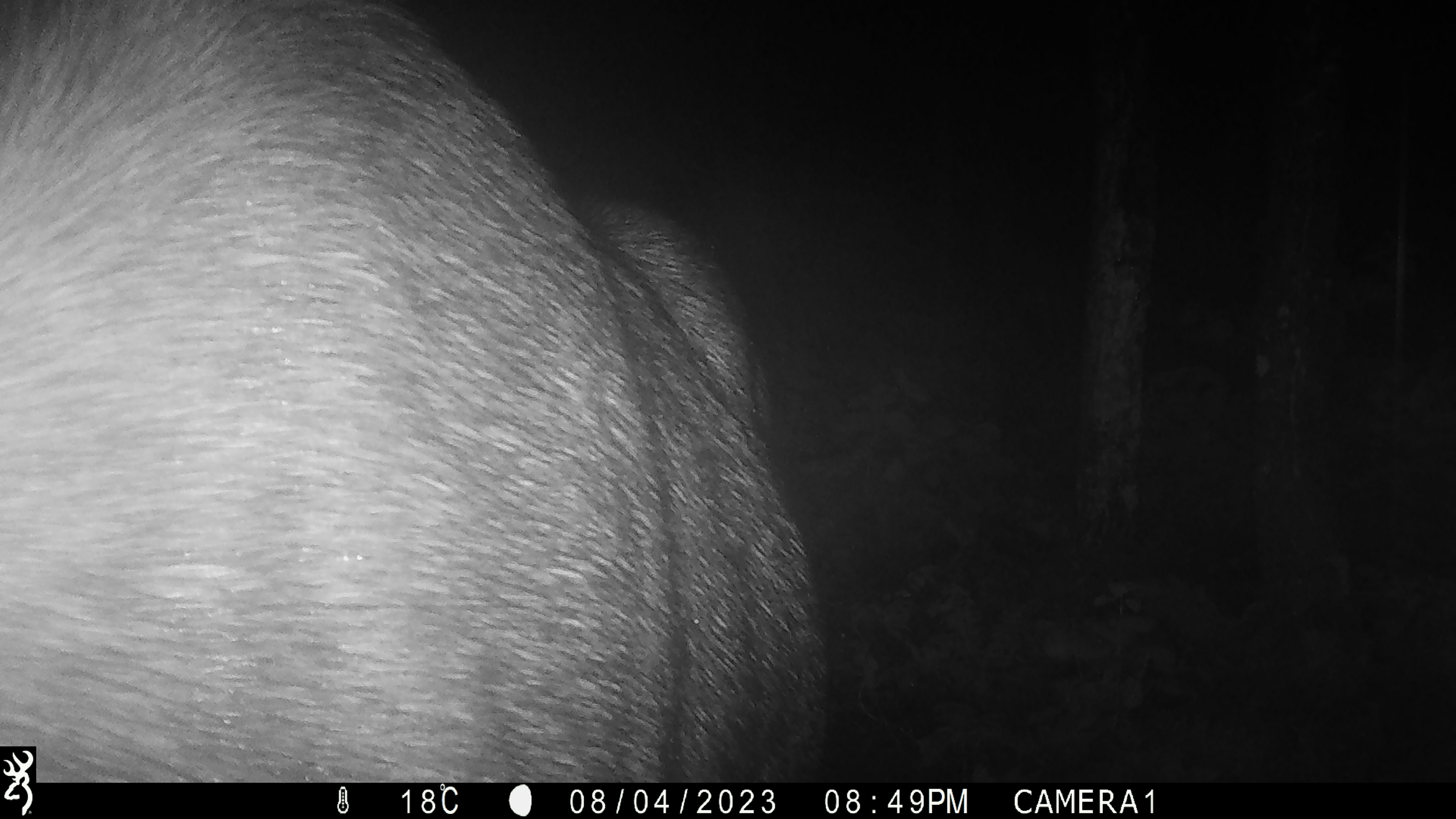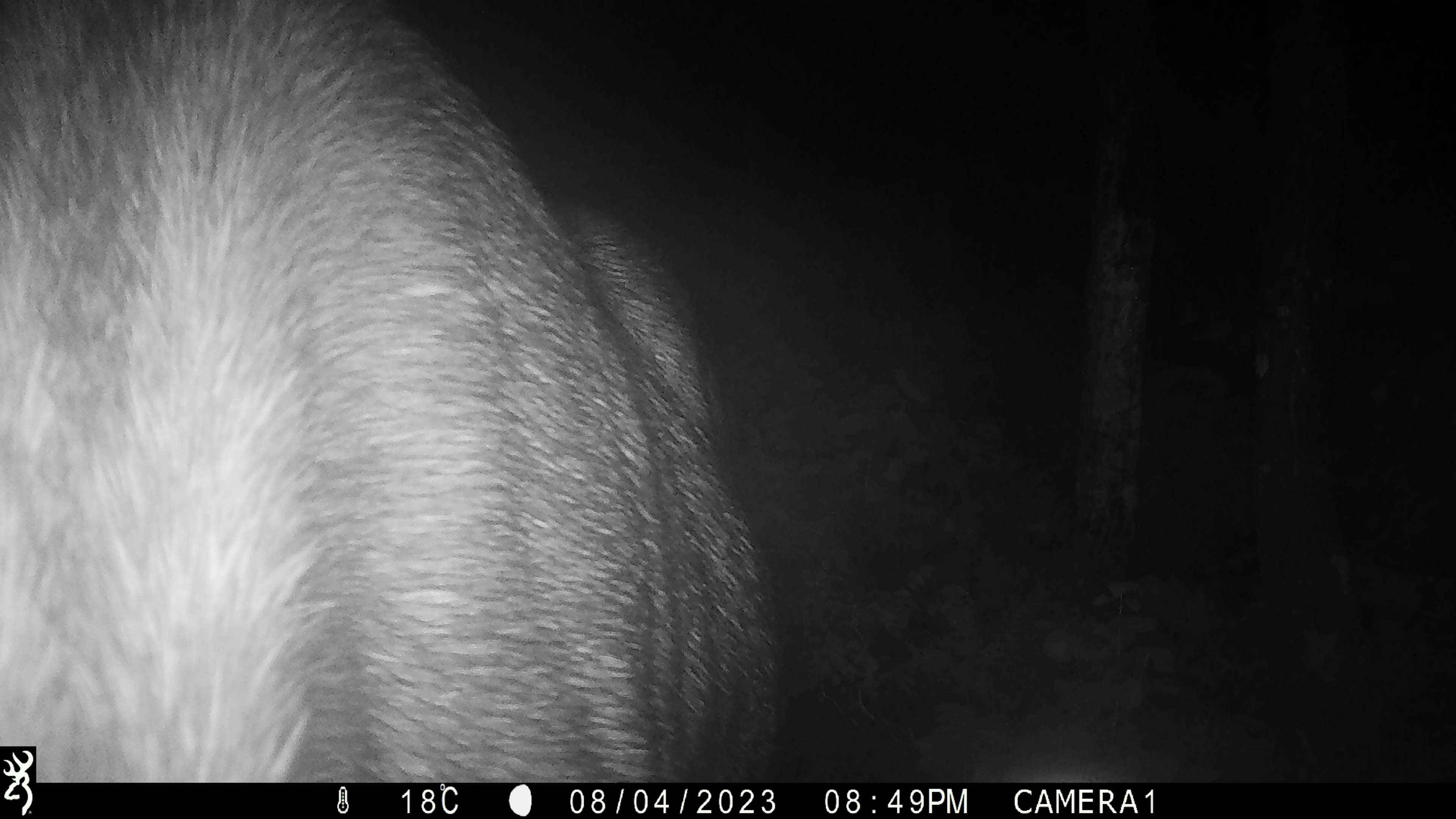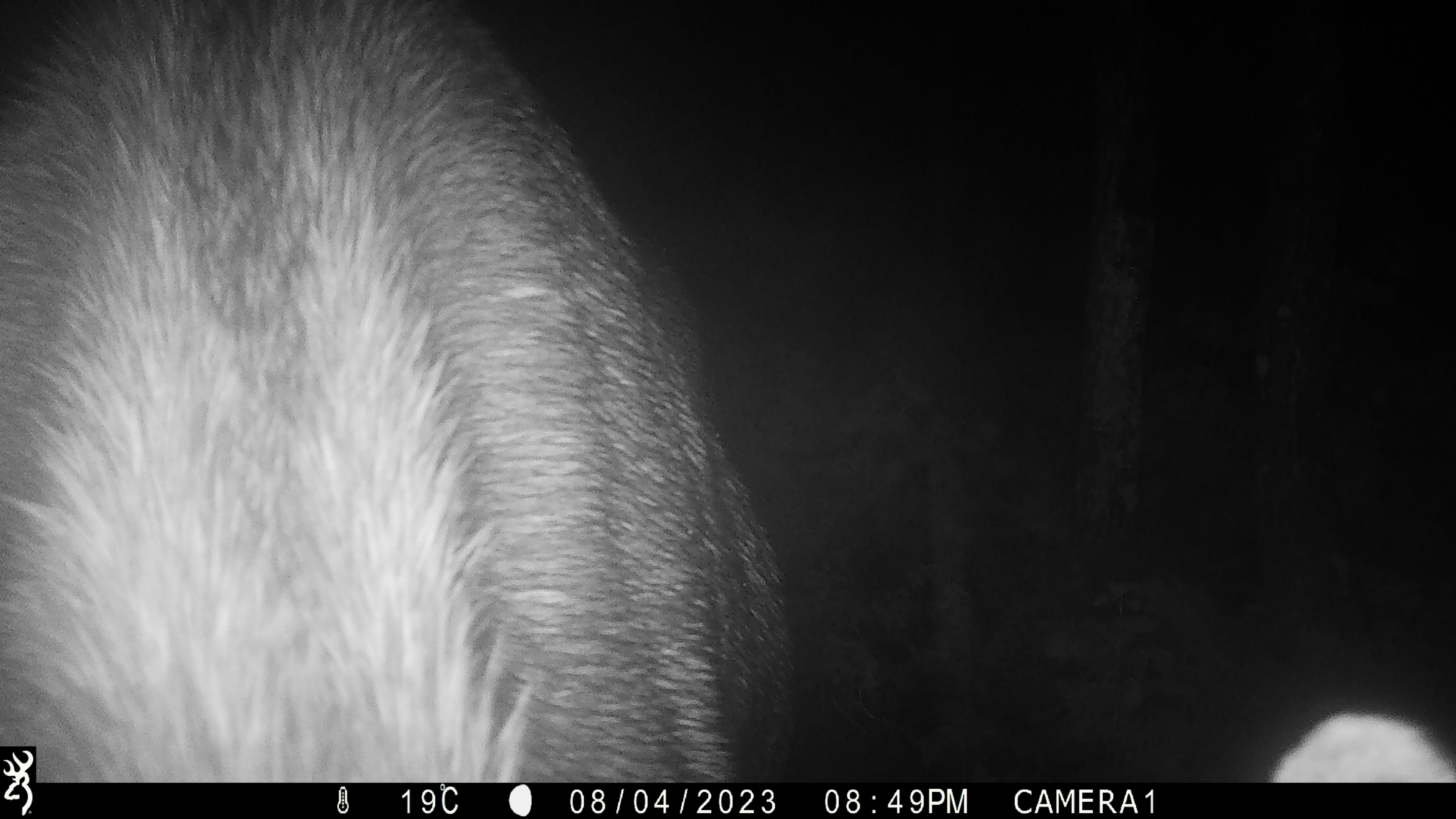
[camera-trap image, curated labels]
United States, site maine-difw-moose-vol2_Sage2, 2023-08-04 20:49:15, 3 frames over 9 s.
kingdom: Animalia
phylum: Chordata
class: Mammalia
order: Artiodactyla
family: Cervidae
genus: Alces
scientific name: Alces alces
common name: moose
Moose (Alces alces).